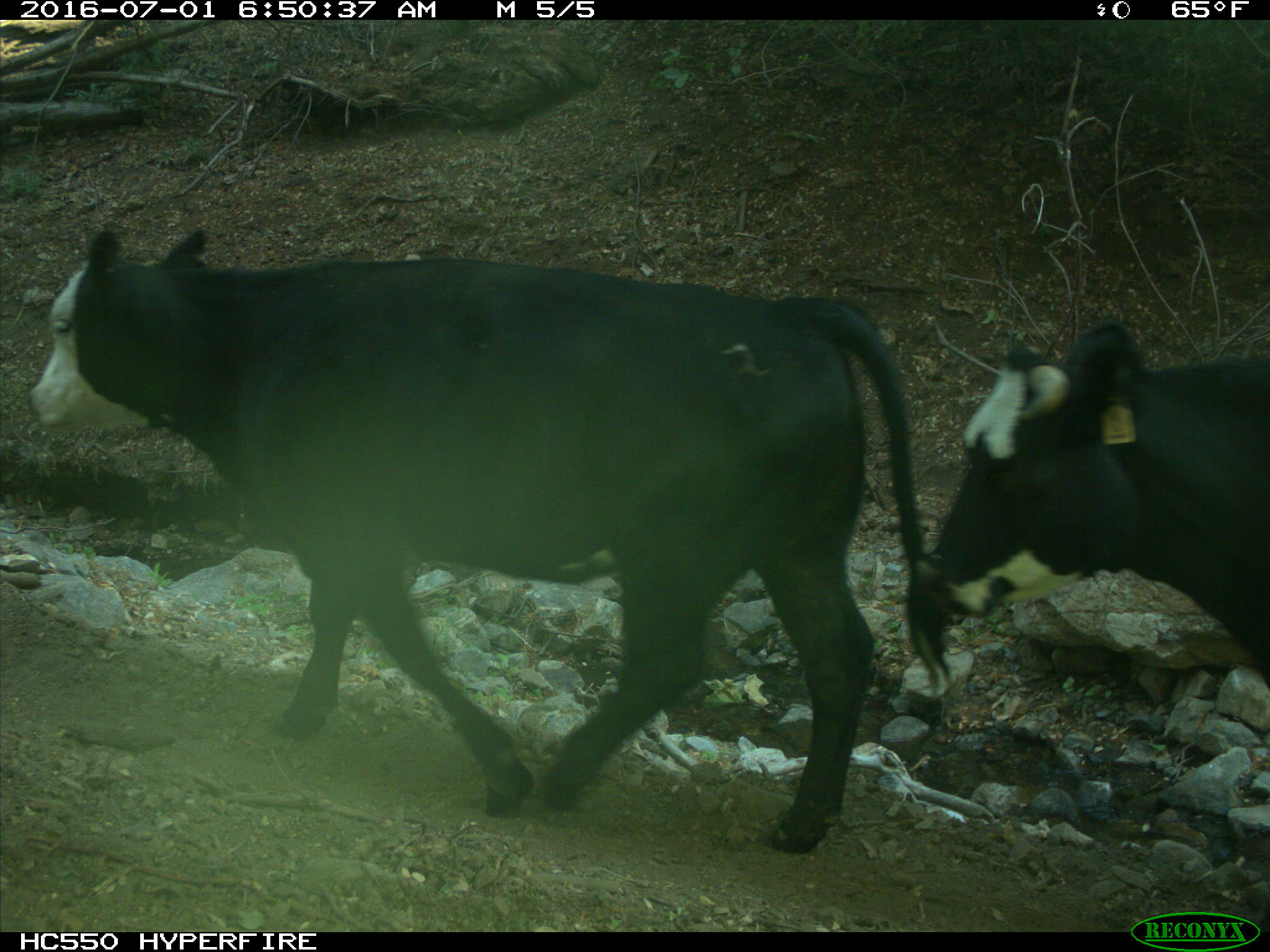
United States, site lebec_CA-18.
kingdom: Animalia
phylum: Chordata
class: Mammalia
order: Artiodactyla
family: Bovidae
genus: Bos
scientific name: Bos taurus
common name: domestic cow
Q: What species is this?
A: Bos taurus (domestic cow).